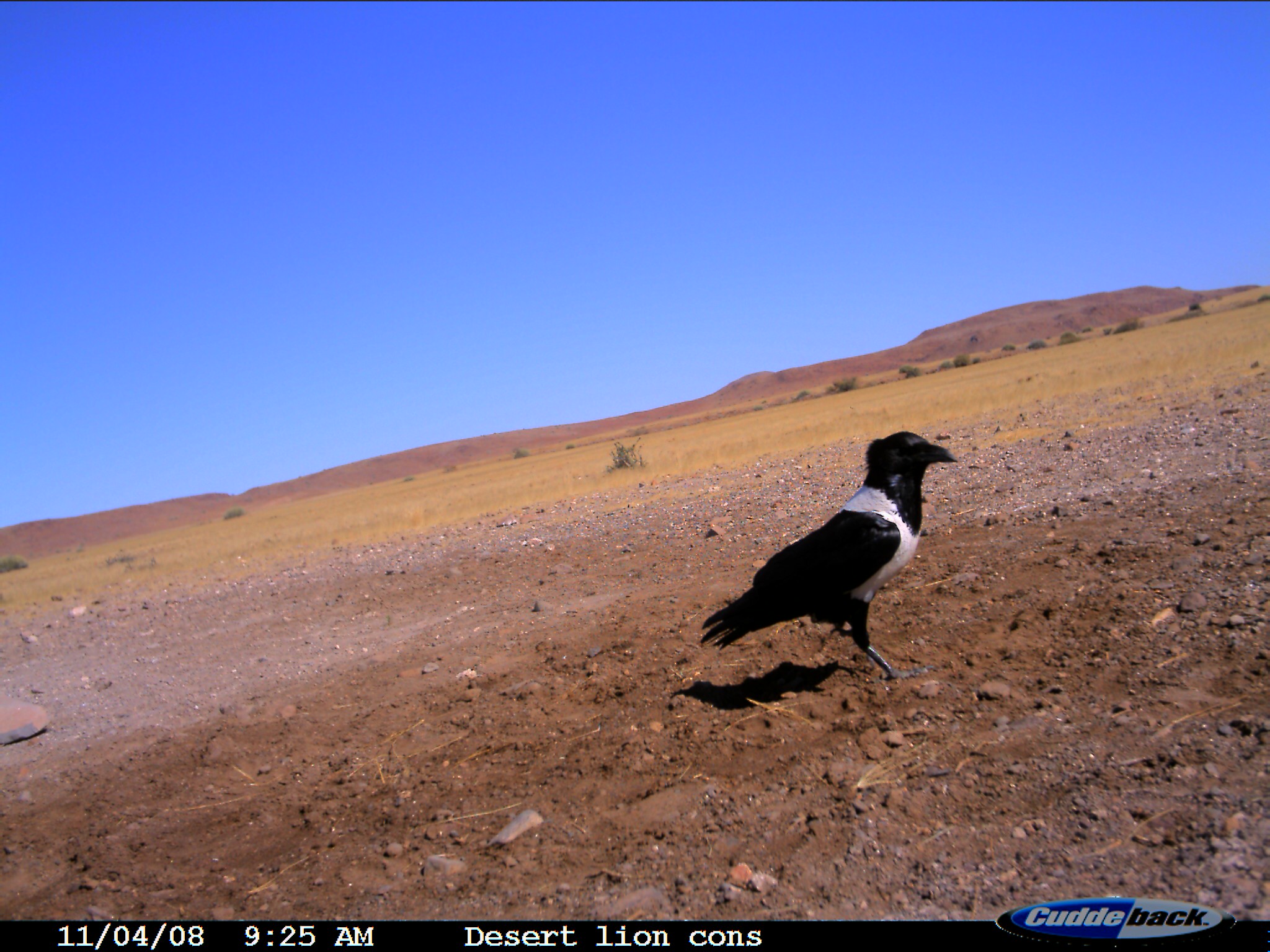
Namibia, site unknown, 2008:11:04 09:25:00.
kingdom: Animalia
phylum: Chordata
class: Aves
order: Passeriformes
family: Corvidae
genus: Corvus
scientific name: Corvus albus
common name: pied crow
Corvus albus (pied crow).